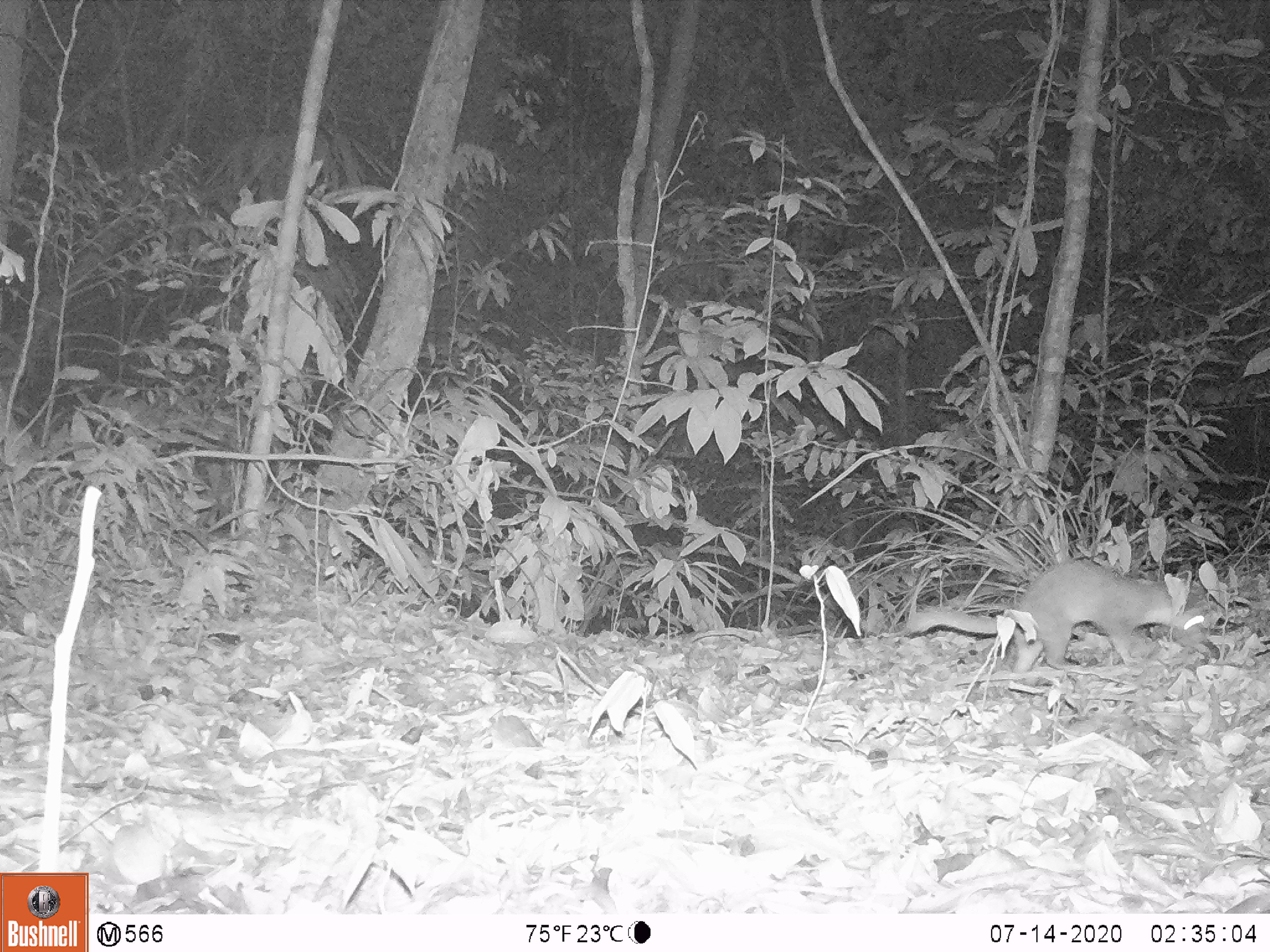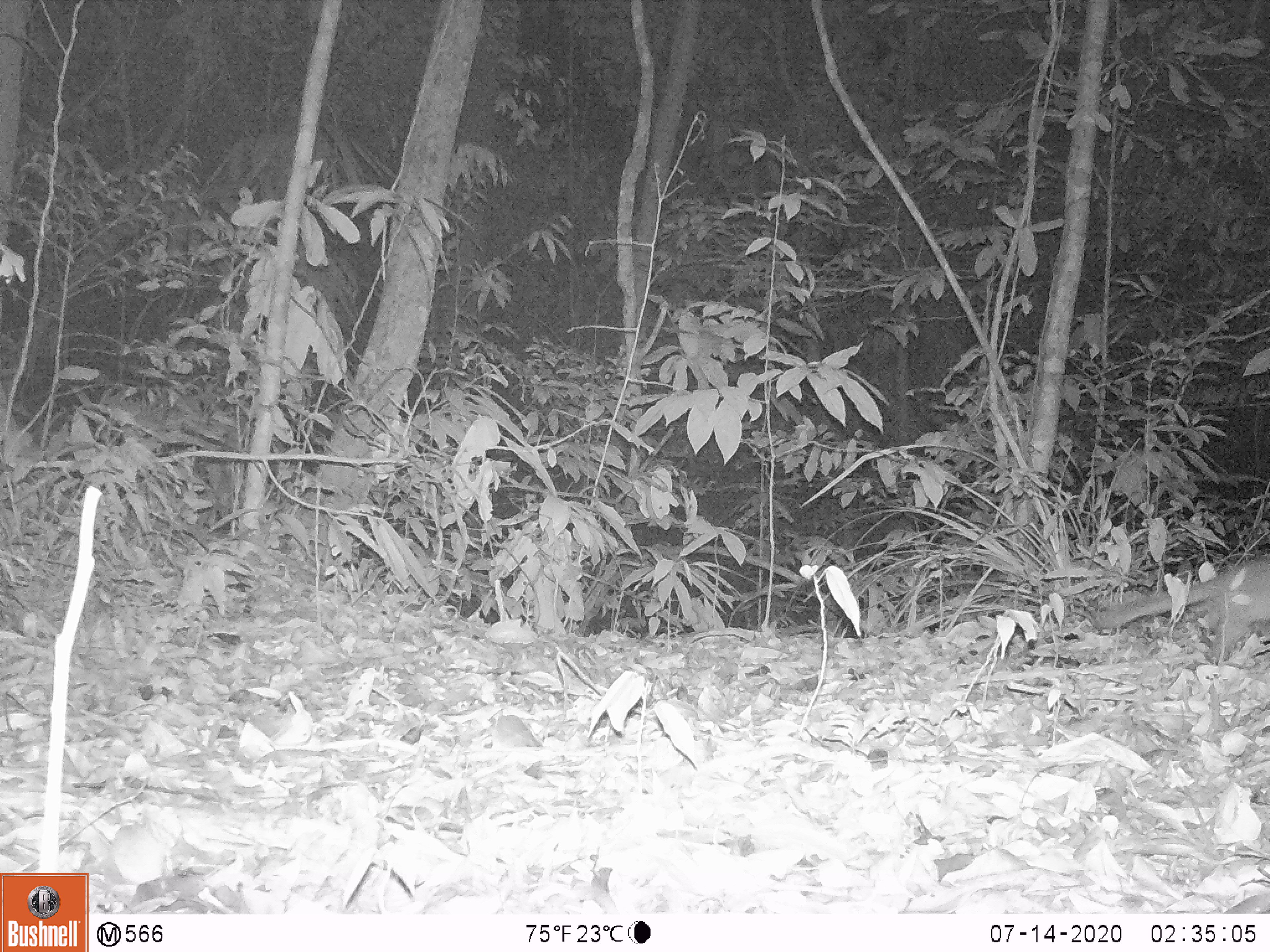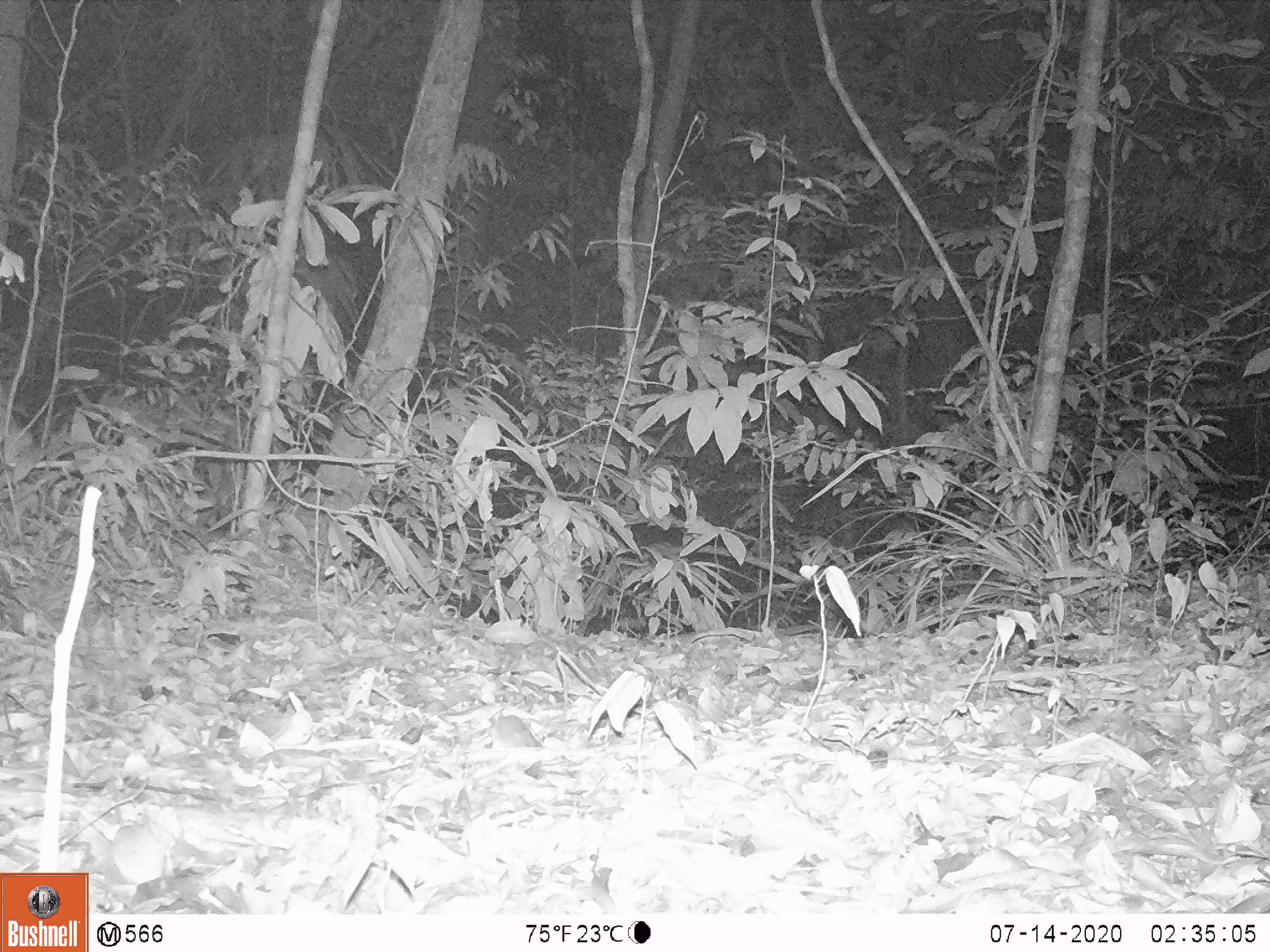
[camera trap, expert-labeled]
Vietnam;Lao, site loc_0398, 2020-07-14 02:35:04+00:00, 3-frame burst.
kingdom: Animalia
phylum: Chordata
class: Mammalia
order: Carnivora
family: Mustelidae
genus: Melogale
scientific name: Melogale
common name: ferret badger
Ferret badger (Melogale). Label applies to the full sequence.